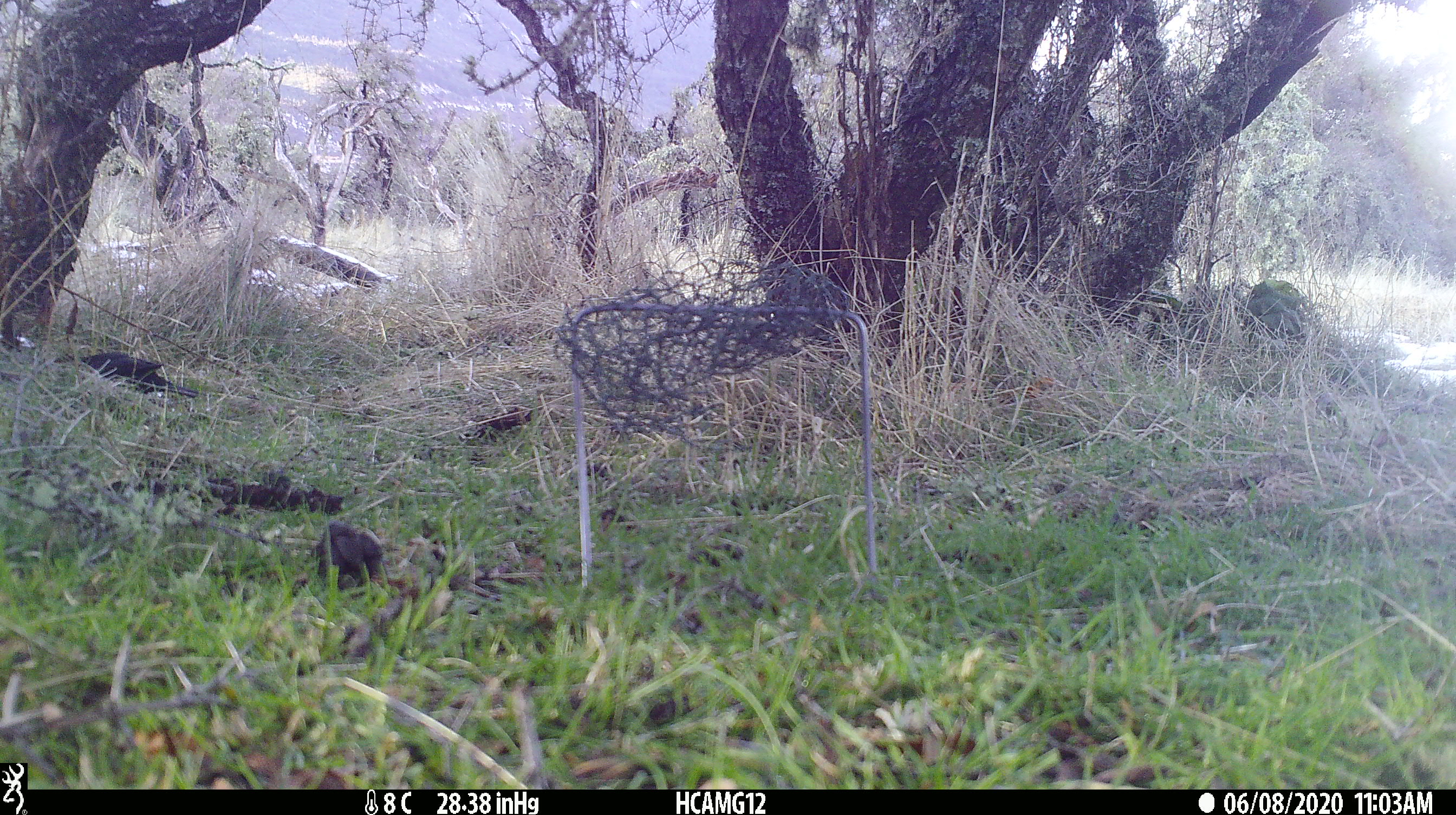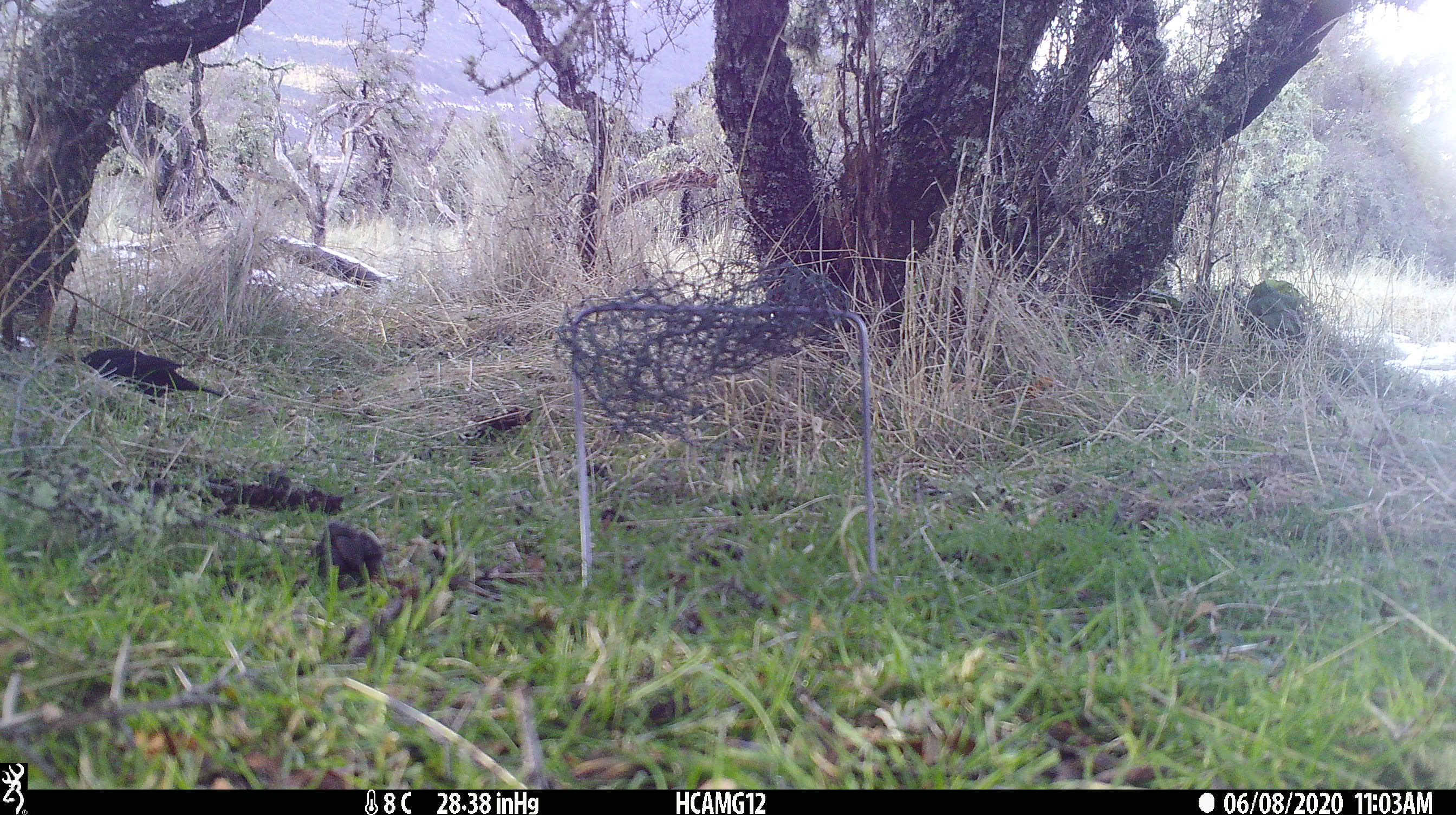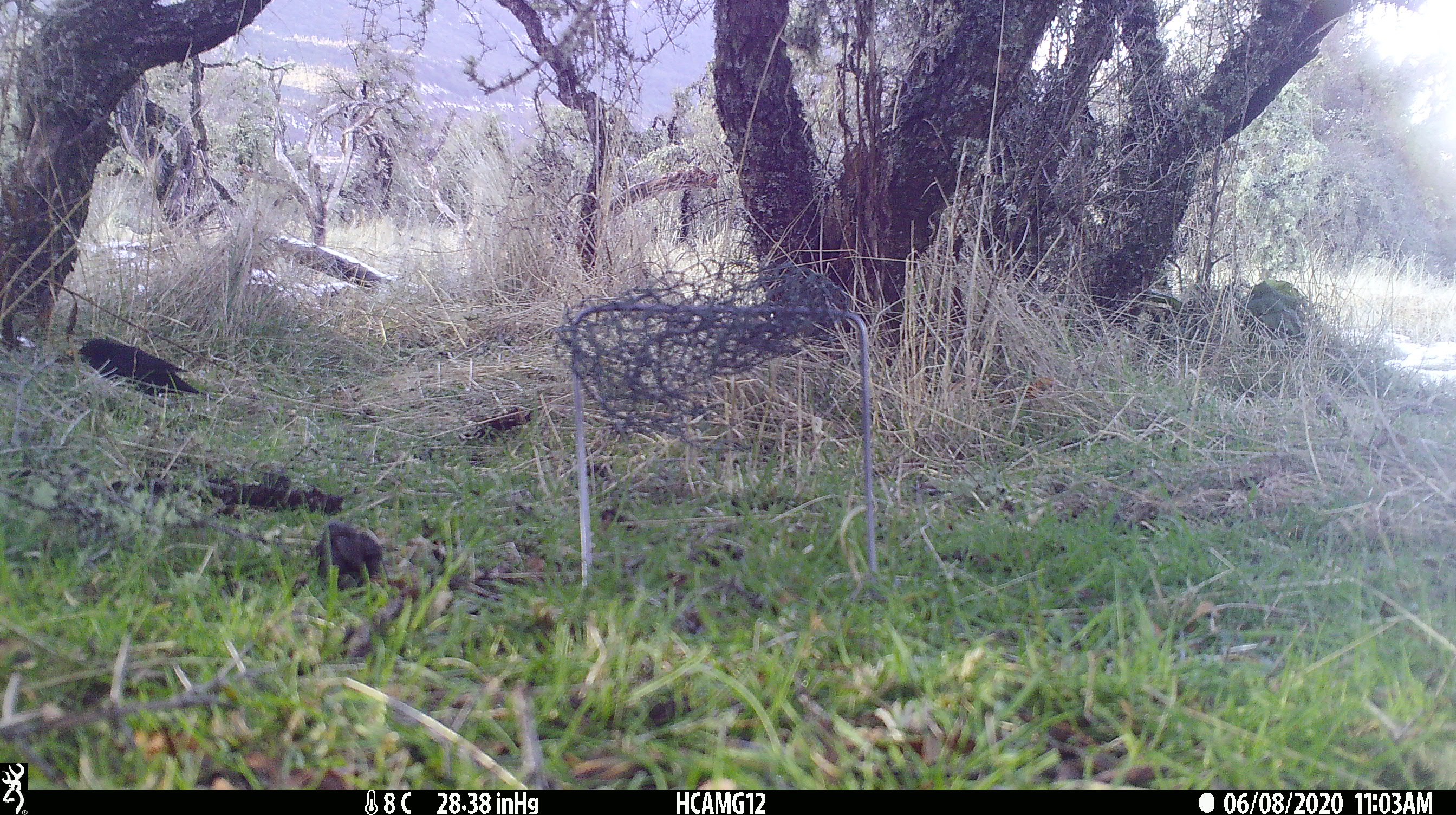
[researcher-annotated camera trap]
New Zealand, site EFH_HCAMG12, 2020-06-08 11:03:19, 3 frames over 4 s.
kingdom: Animalia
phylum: Chordata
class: Aves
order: Passeriformes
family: Turdidae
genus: Turdus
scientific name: Turdus merula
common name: eurasian blackbird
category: blackbird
Blackbird (eurasian blackbird) (Turdus merula).